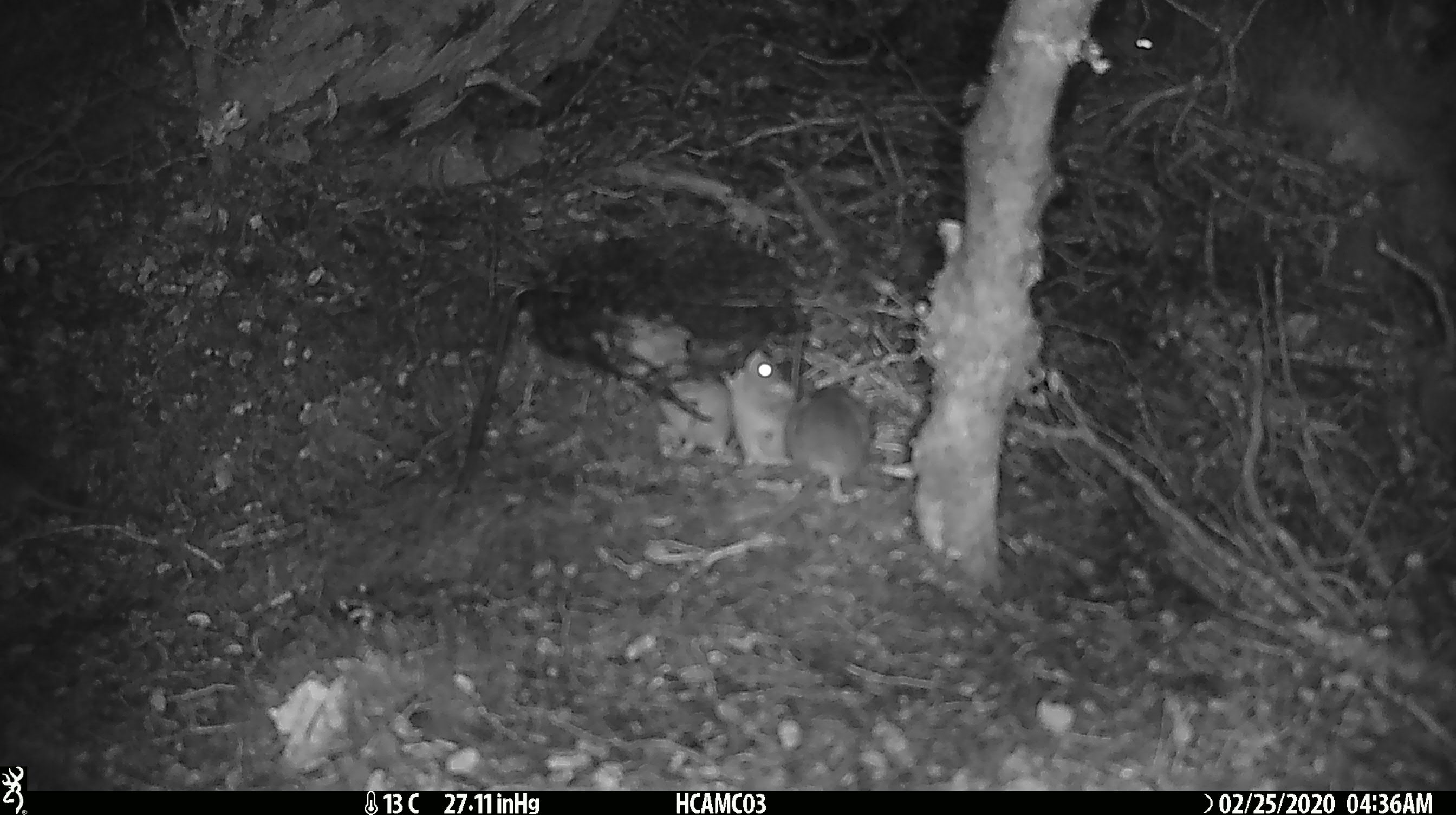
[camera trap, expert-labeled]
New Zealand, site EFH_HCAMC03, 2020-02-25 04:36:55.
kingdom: Animalia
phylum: Chordata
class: Mammalia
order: Rodentia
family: Muridae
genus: Mus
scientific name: Mus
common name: mouse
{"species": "mouse (Mus)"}